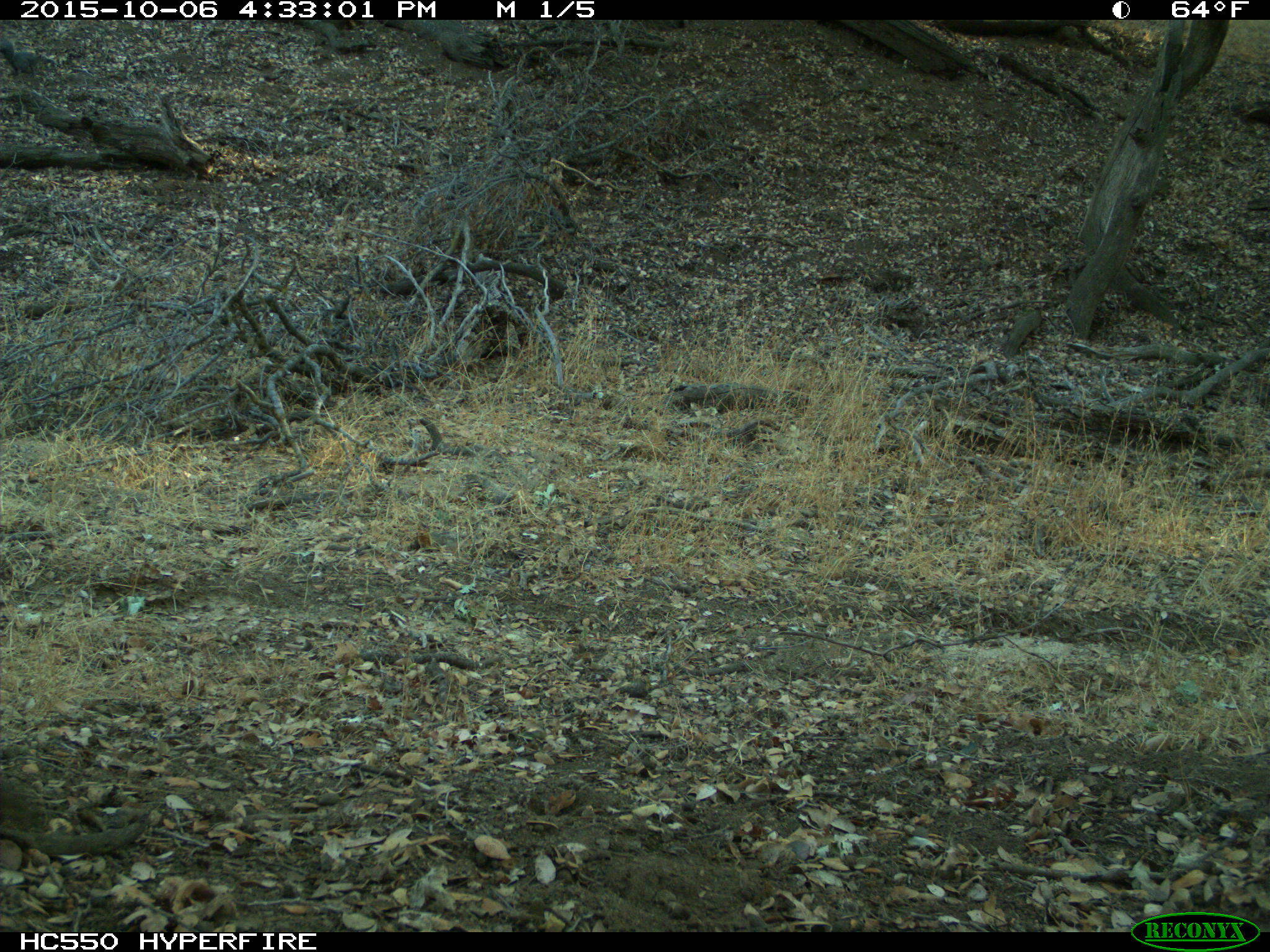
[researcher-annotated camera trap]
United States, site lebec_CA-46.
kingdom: Animalia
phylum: Chordata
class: Mammalia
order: Rodentia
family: Sciuridae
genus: Tamias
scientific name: Tamias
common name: chipmunk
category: unidentified chipmunk